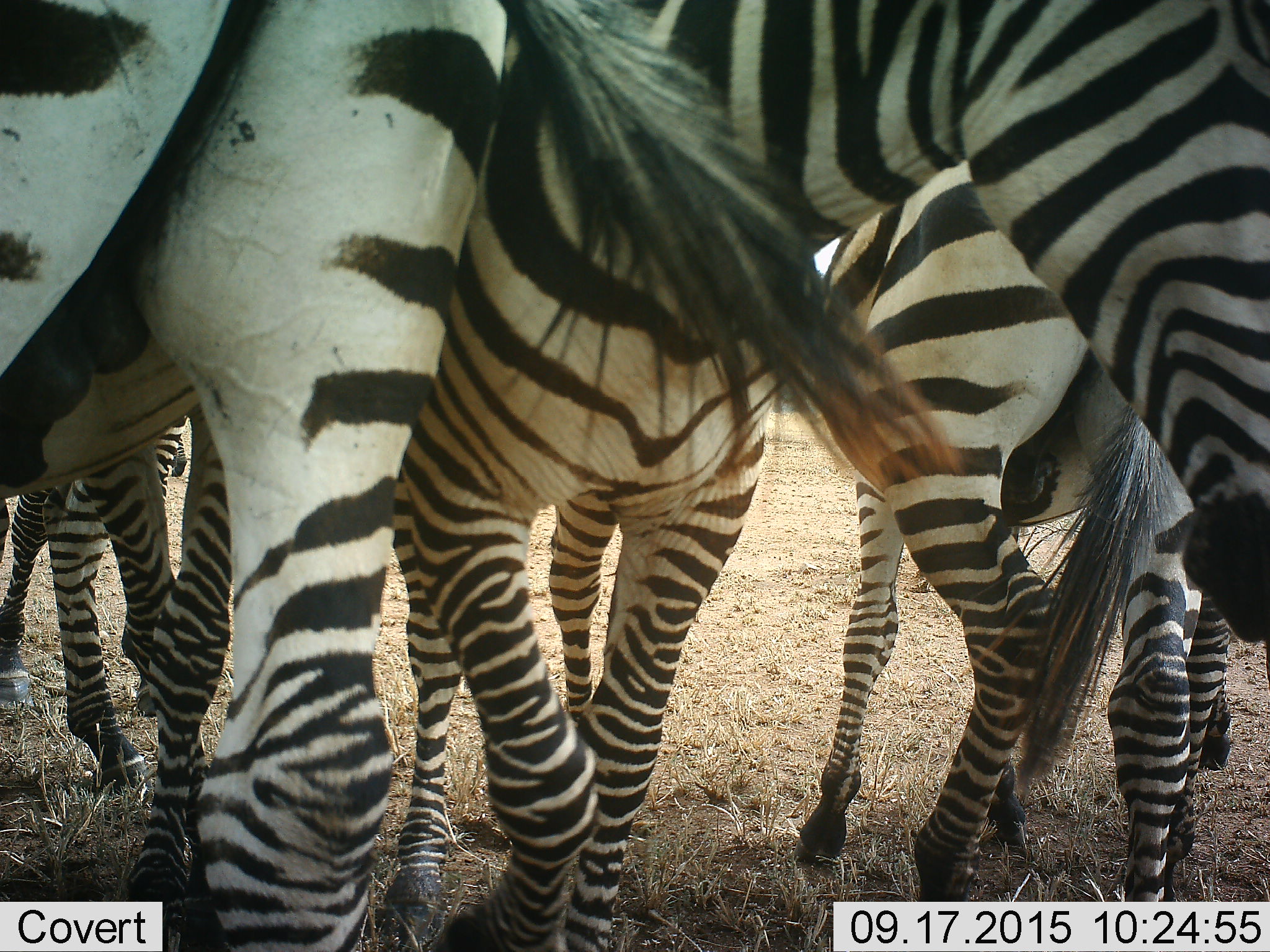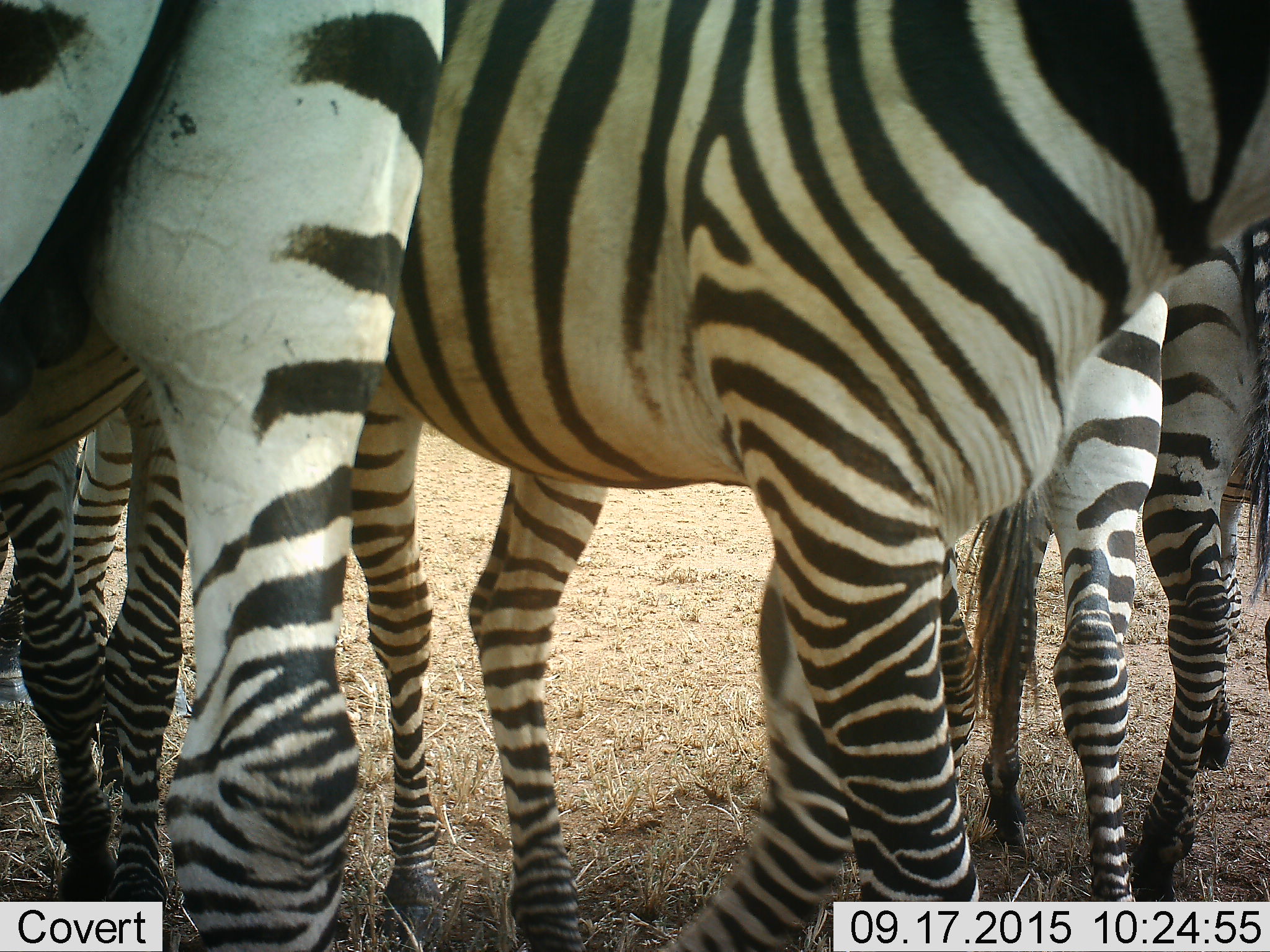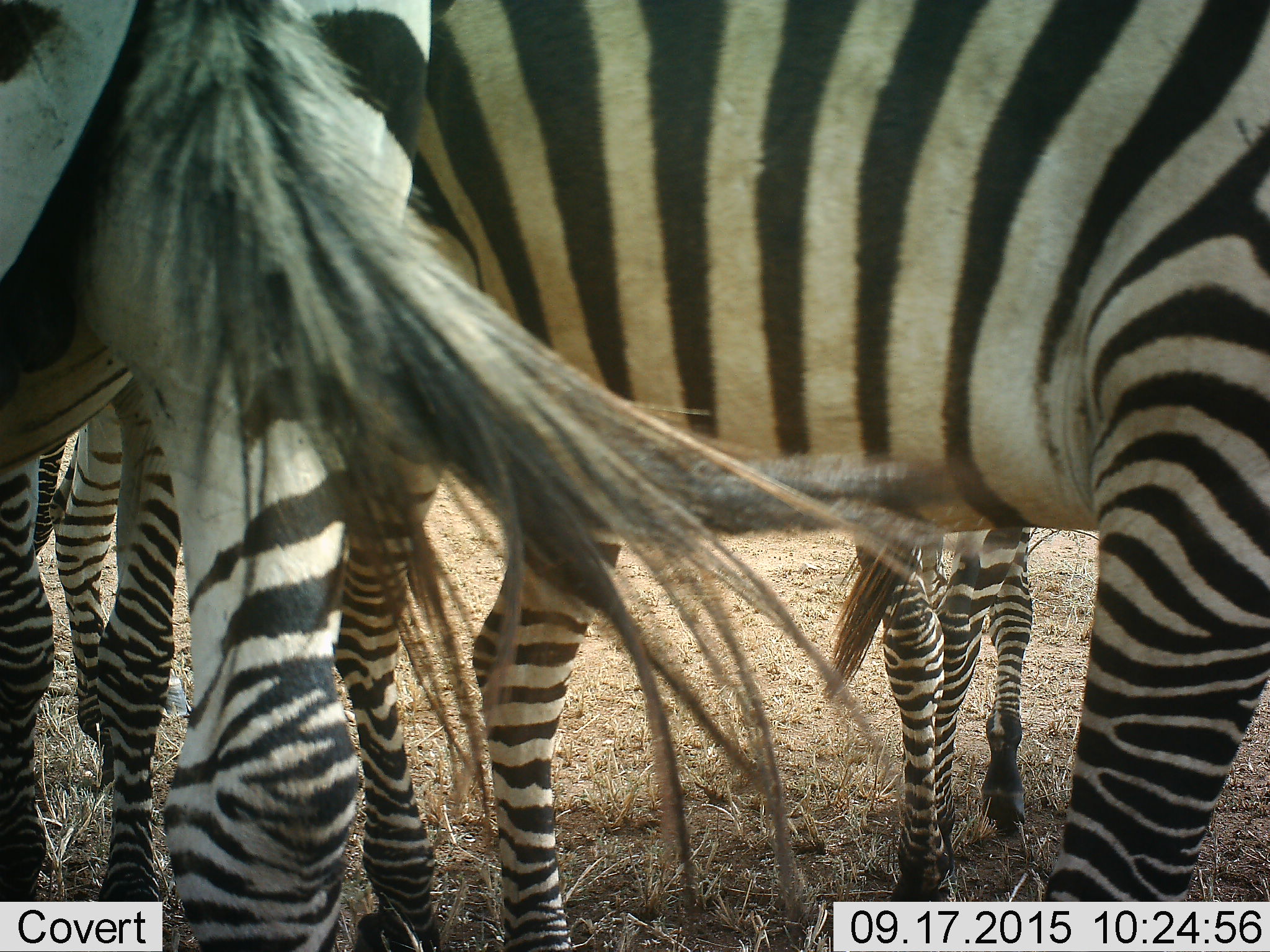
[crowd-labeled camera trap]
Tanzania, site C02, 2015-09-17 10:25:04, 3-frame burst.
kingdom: Animalia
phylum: Chordata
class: Mammalia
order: Perissodactyla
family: Equidae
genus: Equus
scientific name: Equus quagga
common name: plains zebra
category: zebra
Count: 5.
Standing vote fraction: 78%.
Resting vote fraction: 0%.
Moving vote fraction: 56%.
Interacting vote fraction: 11%.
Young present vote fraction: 22%.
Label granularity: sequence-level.